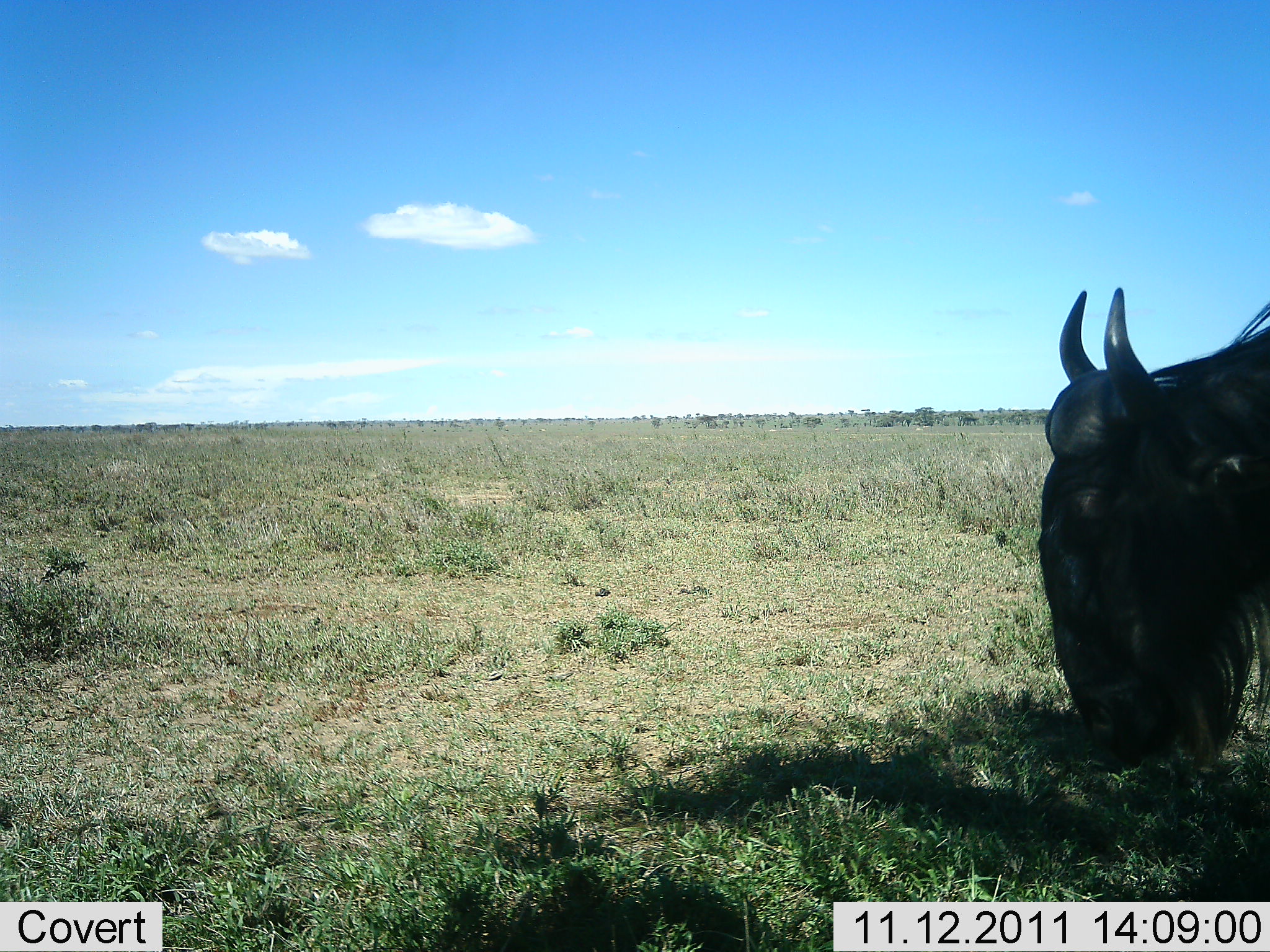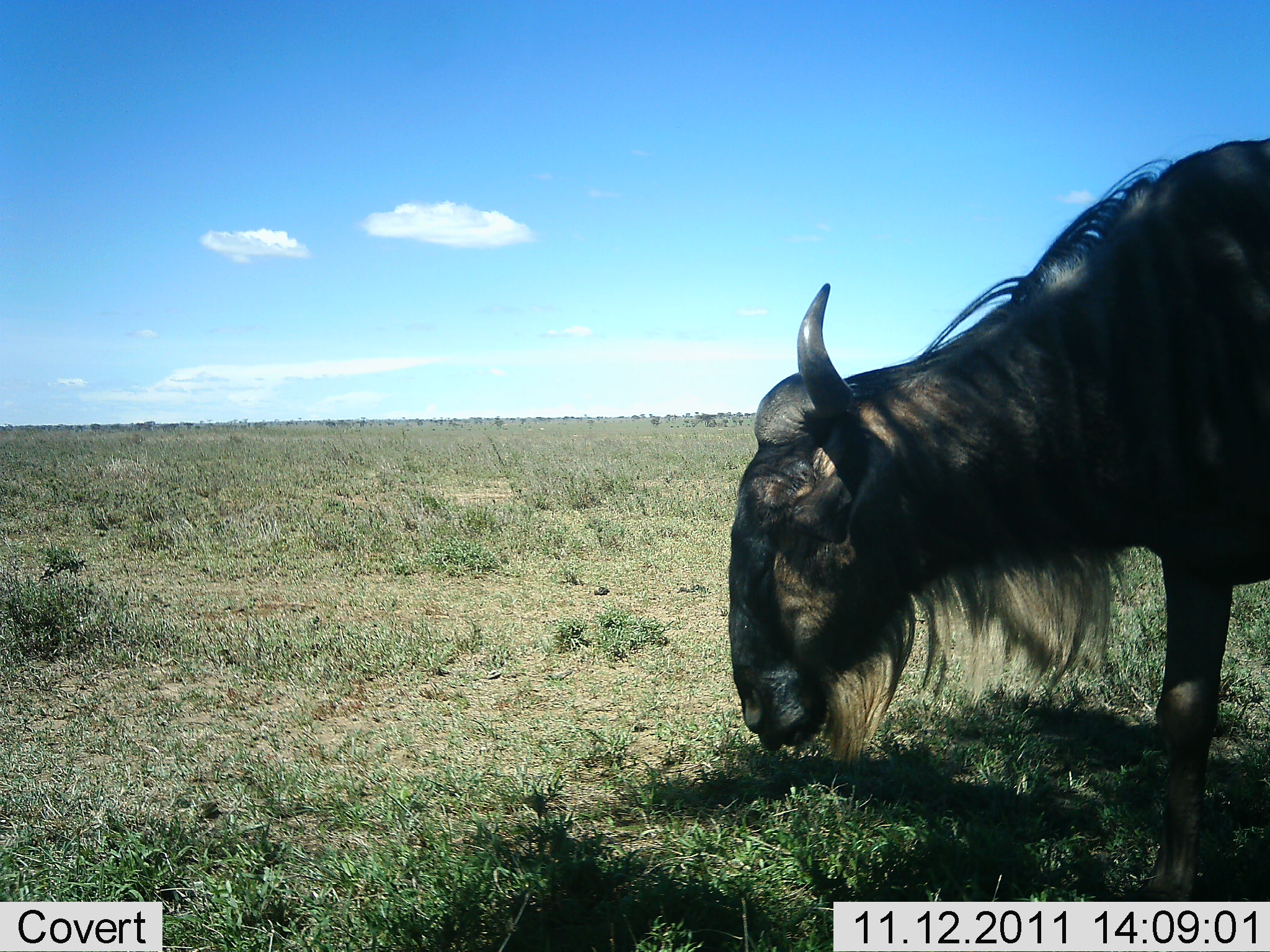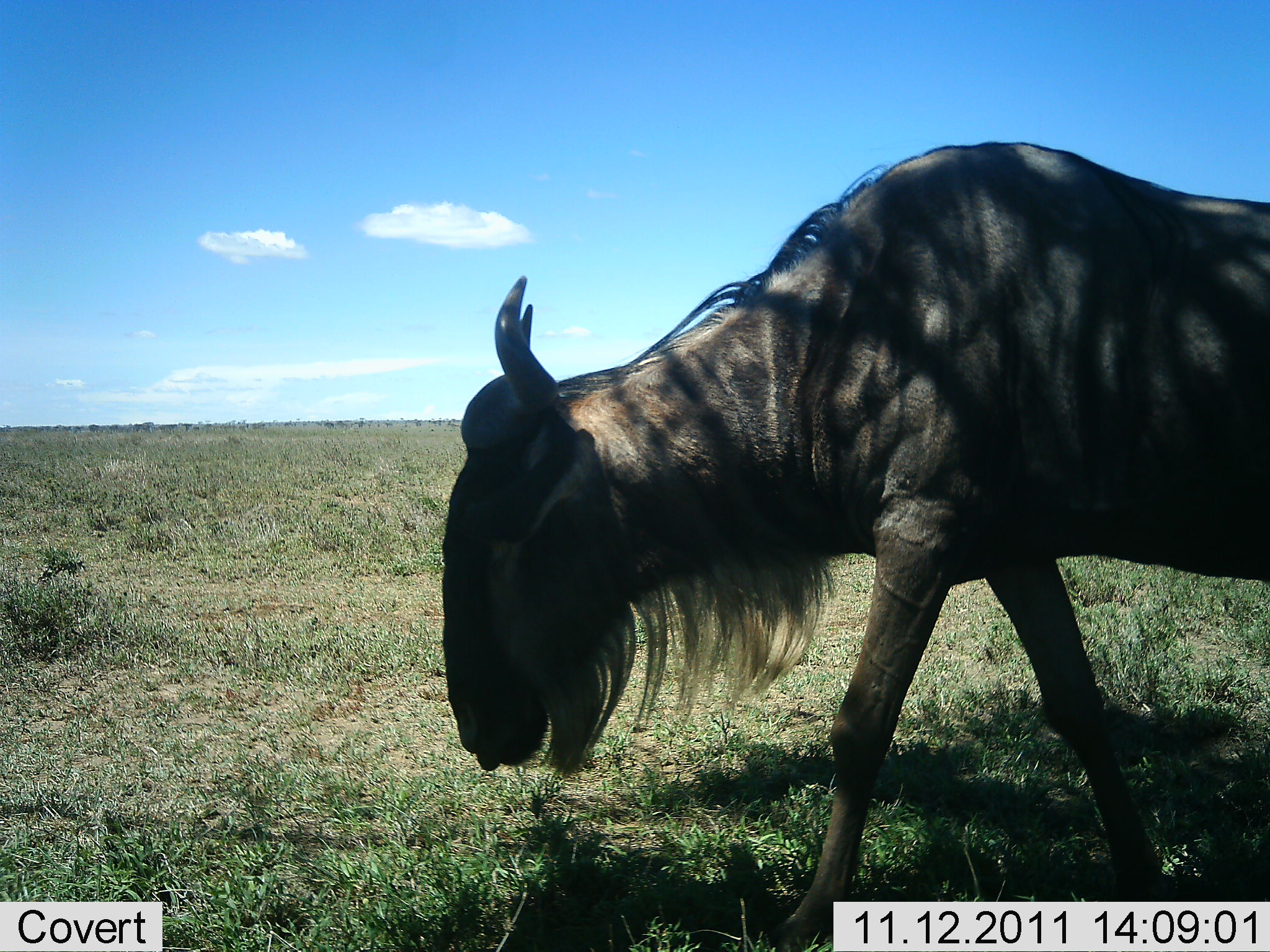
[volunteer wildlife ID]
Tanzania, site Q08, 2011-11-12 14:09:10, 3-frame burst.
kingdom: Animalia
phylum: Chordata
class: Mammalia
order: Artiodactyla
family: Bovidae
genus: Connochaetes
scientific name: Connochaetes taurinus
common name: blue wildebeest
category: wildebeest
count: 1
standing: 0%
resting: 0%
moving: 75%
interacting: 0%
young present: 0%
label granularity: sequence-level